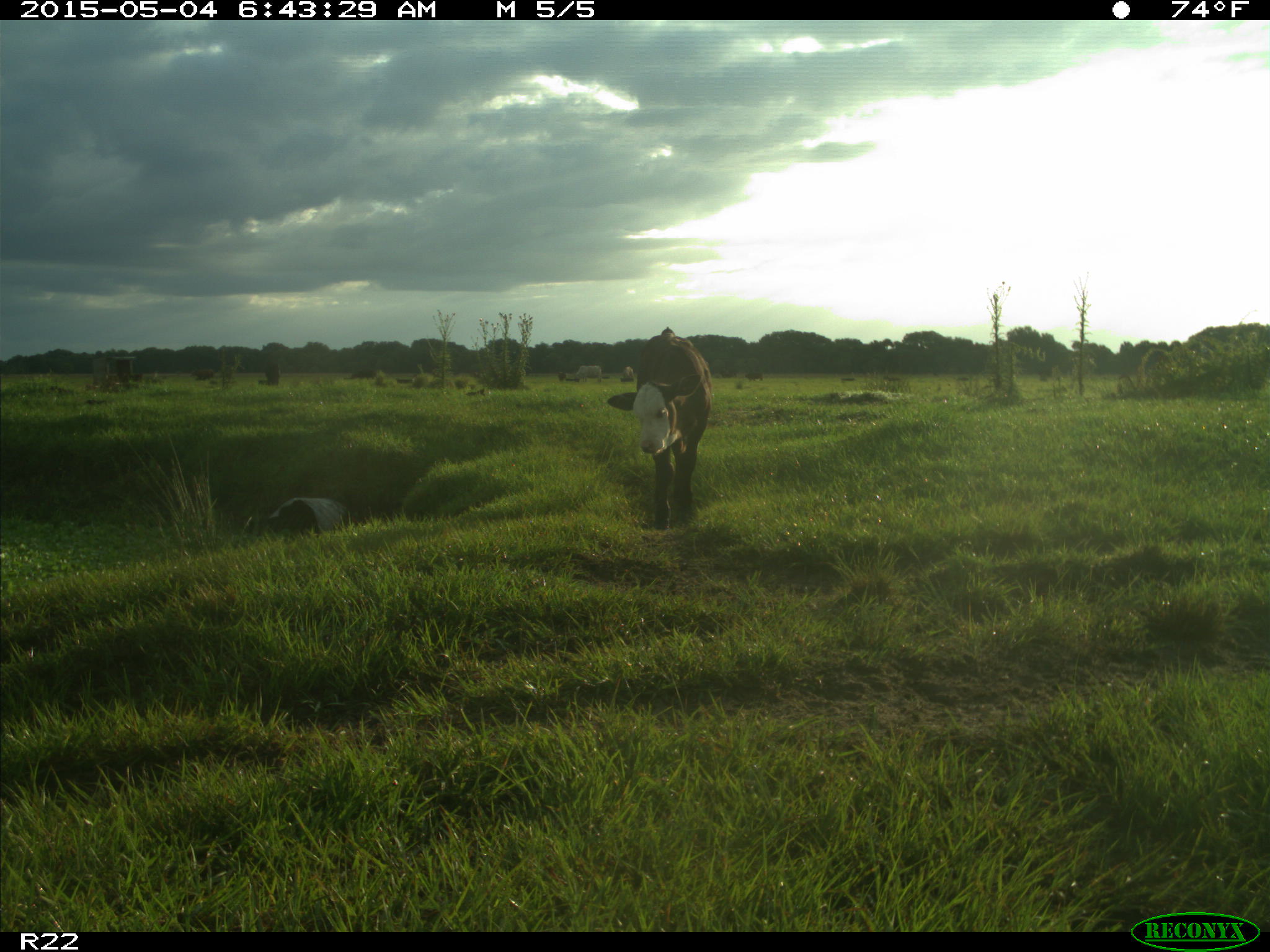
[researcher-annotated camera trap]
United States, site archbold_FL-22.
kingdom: Animalia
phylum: Chordata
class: Mammalia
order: Artiodactyla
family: Bovidae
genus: Bos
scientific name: Bos taurus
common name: domestic cow